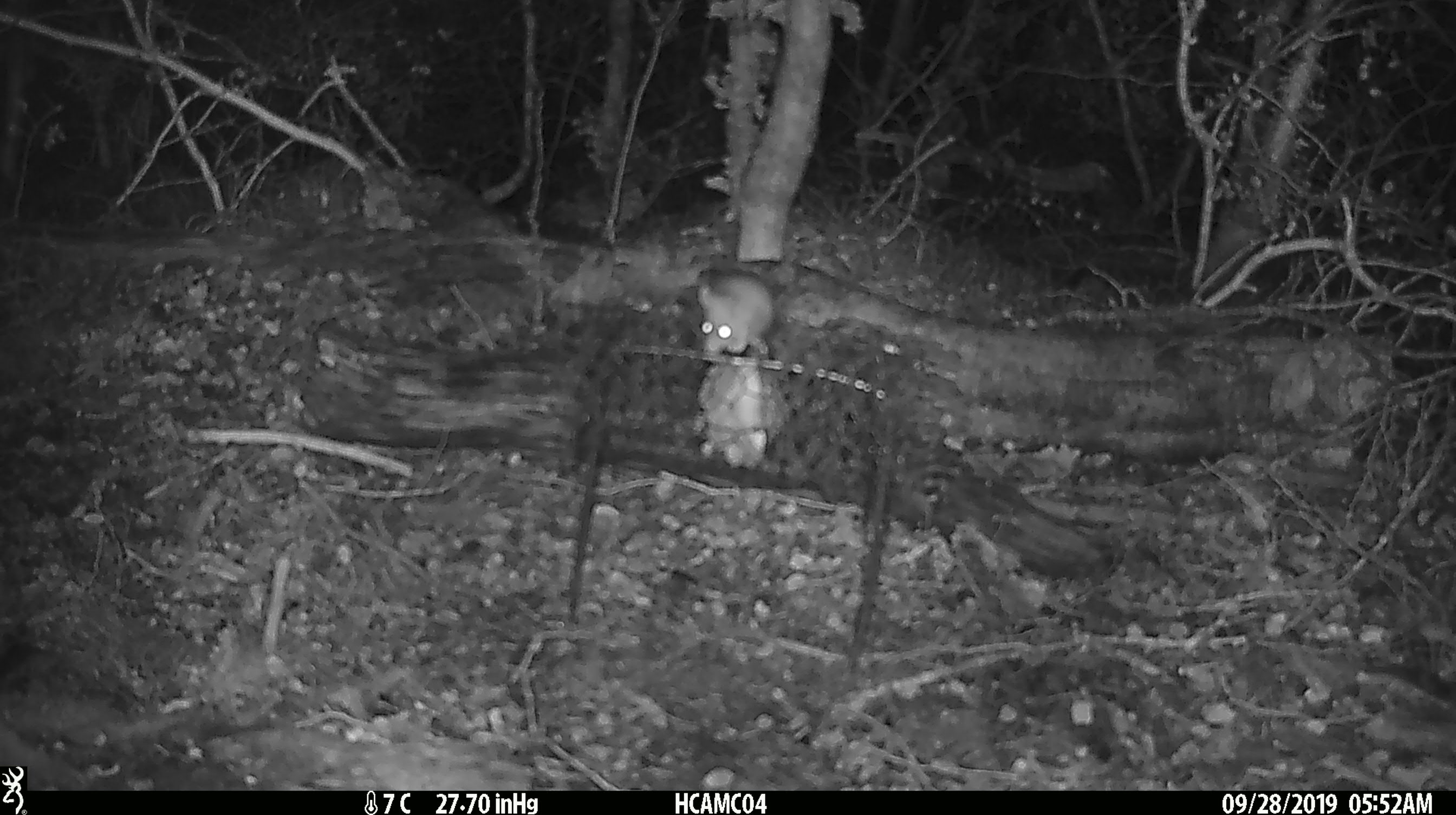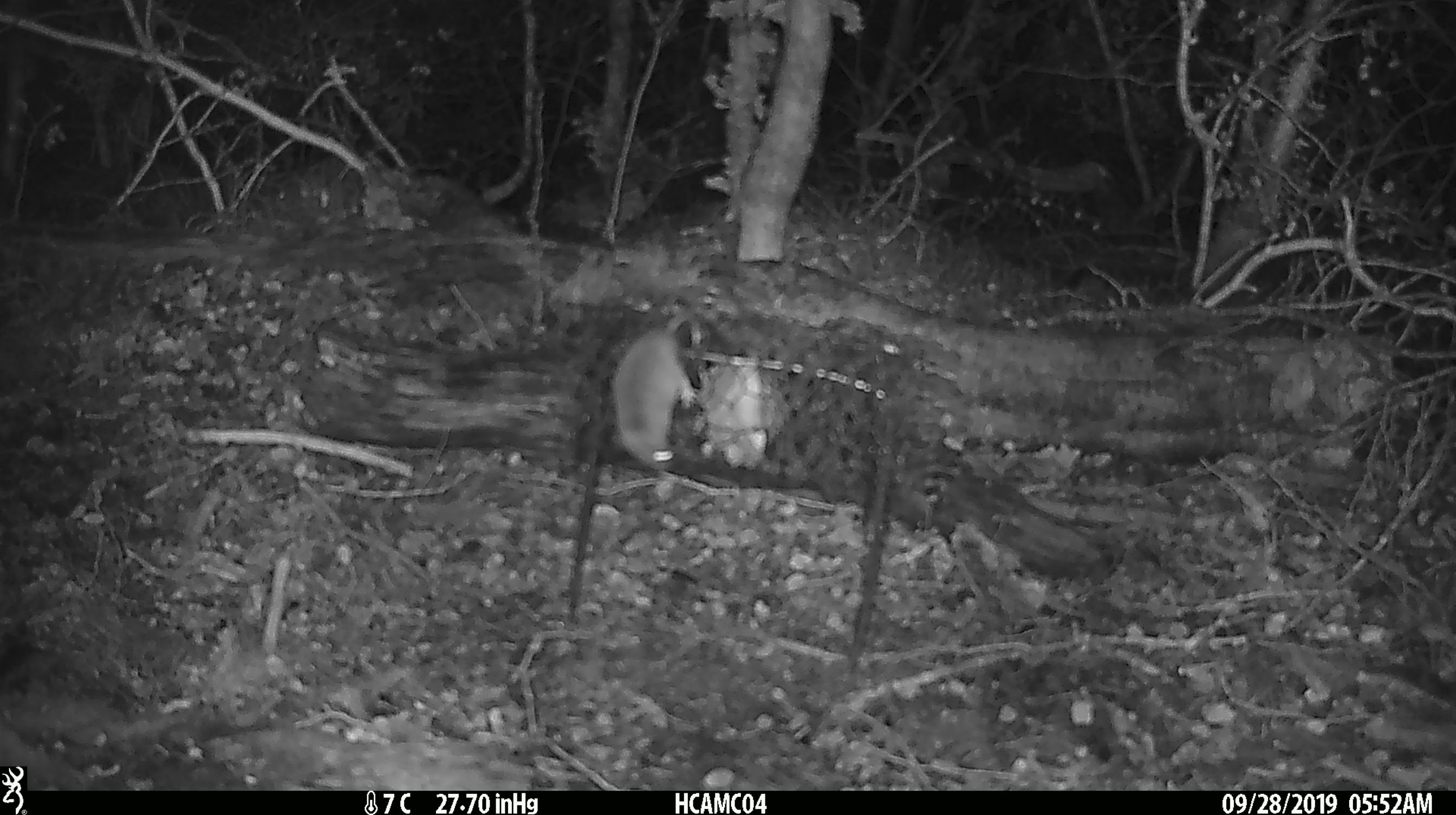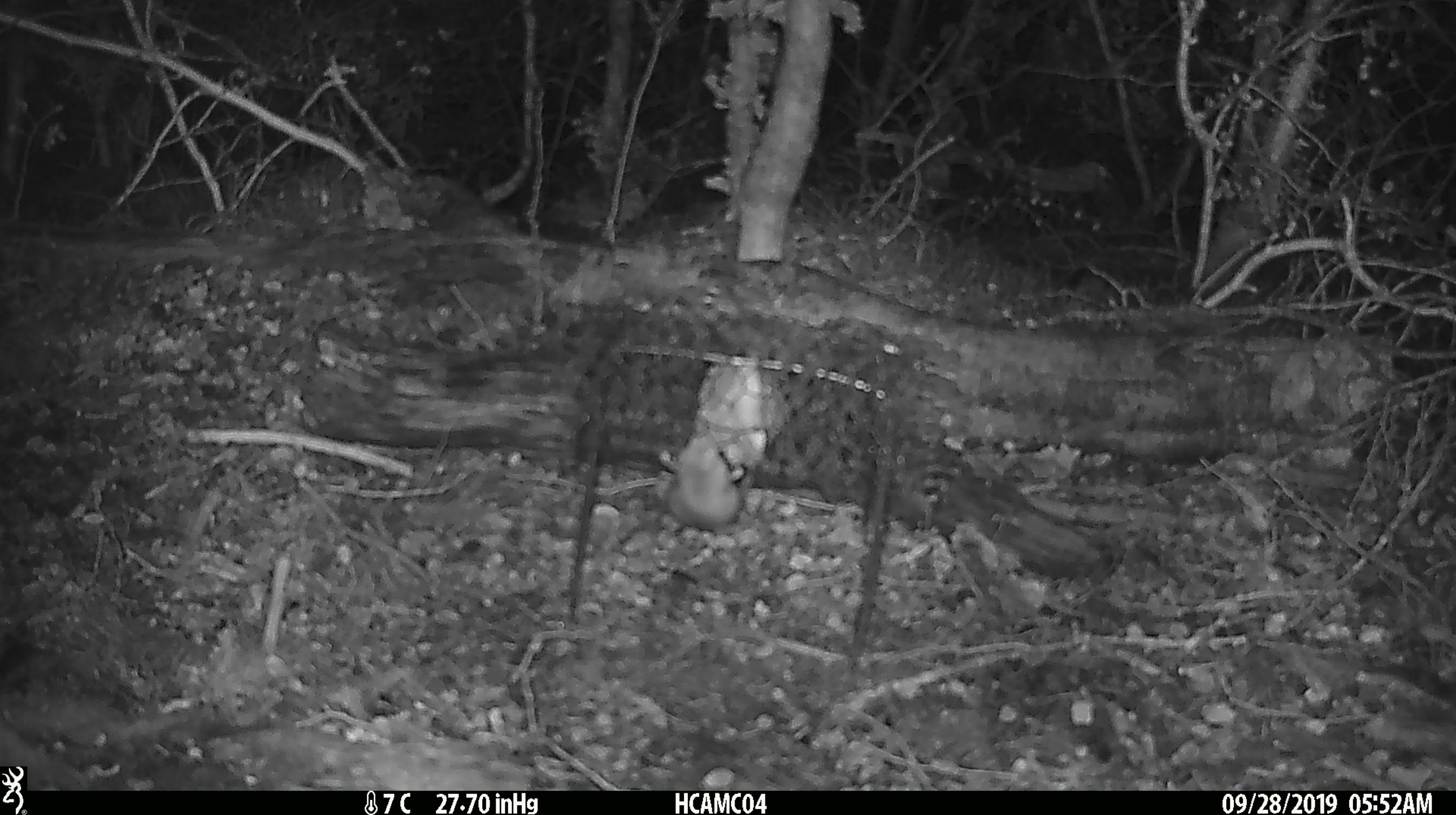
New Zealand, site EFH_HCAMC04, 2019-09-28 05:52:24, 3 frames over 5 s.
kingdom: Animalia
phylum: Chordata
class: Mammalia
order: Rodentia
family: Muridae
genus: Mus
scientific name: Mus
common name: mouse